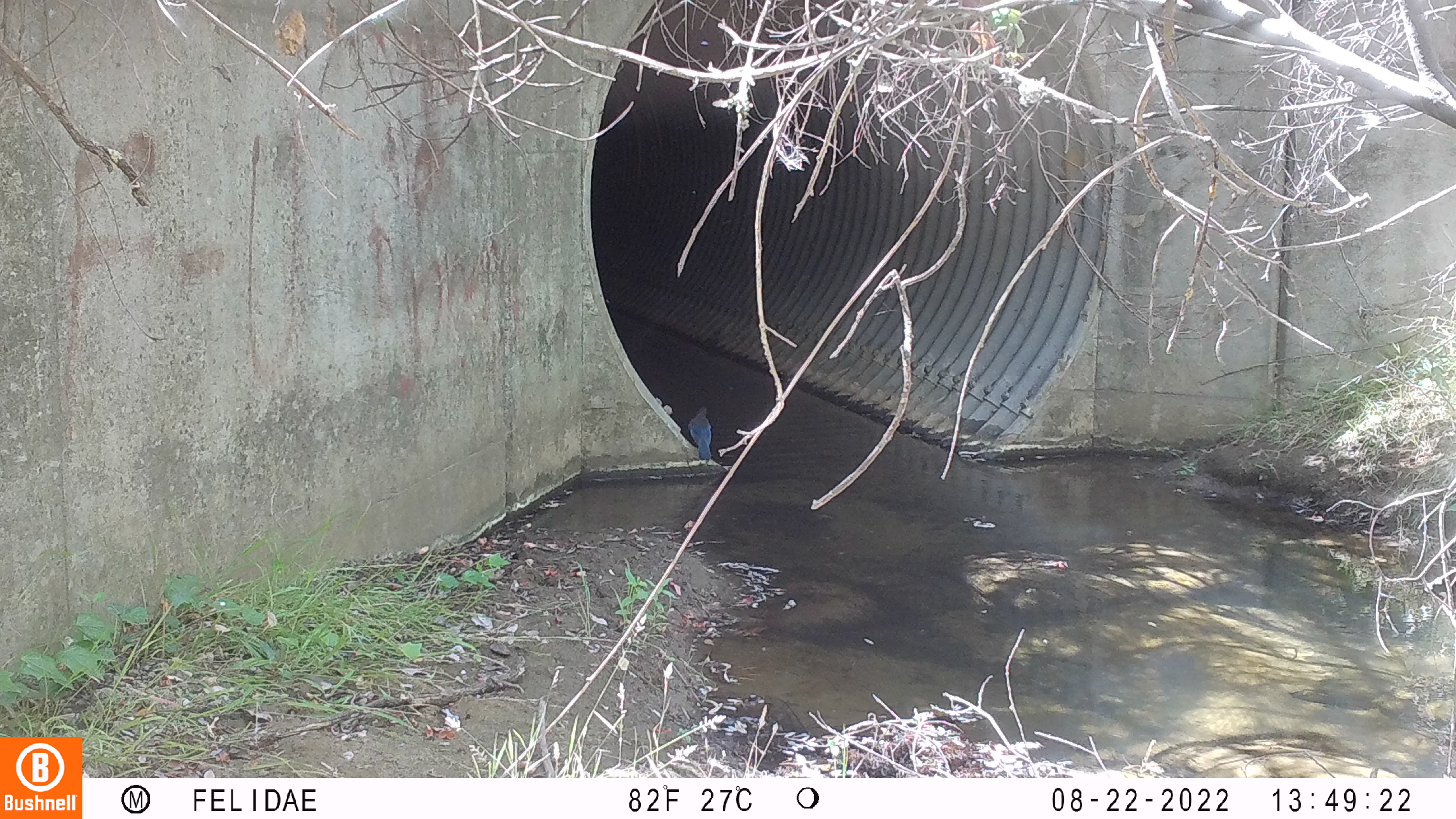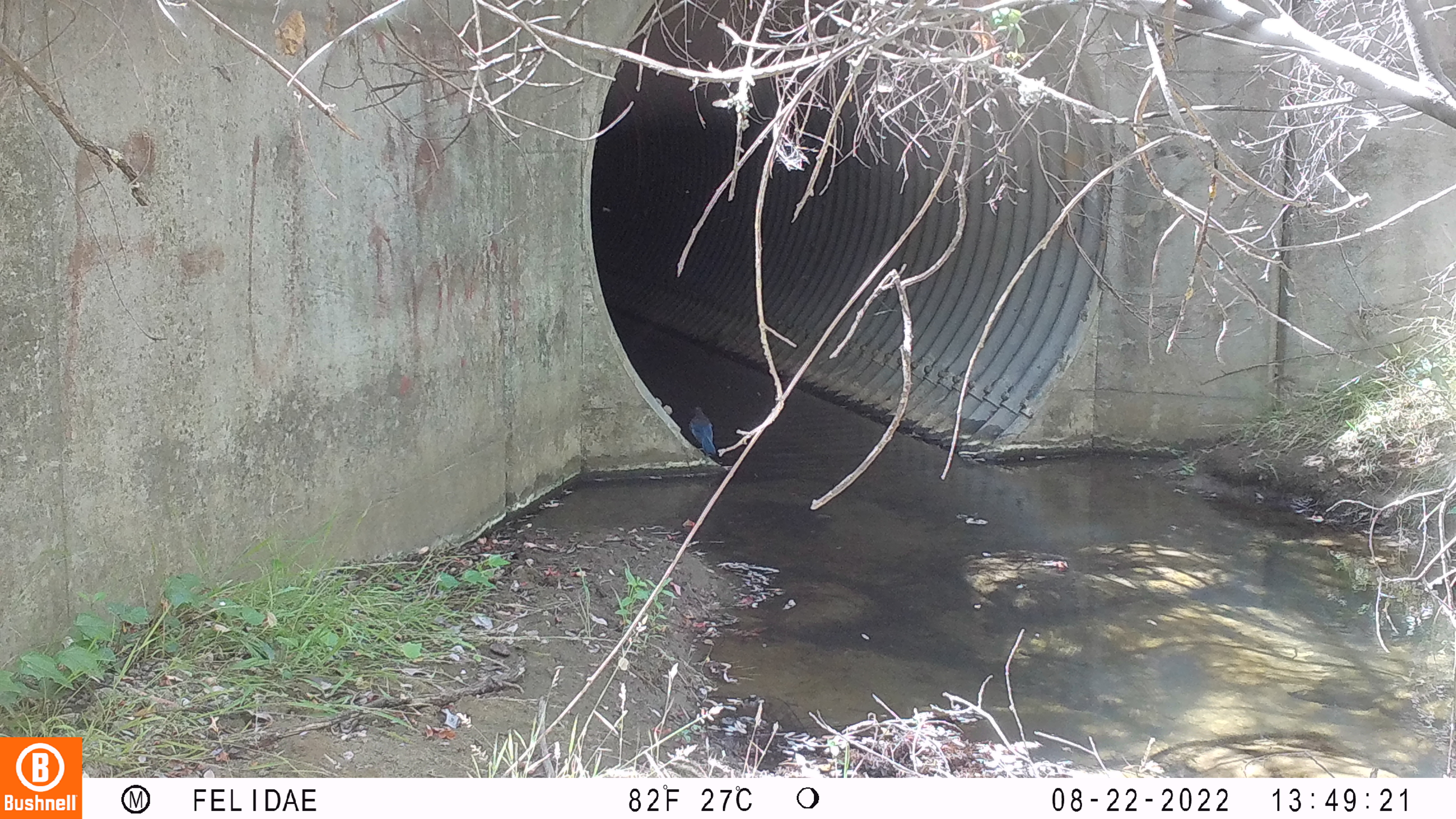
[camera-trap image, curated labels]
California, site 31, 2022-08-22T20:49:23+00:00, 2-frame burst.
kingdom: Animalia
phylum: Chordata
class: Aves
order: Passeriformes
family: Corvidae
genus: Cyanocitta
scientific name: Cyanocitta stelleri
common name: steller's jay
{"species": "steller's jay (Cyanocitta stelleri)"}